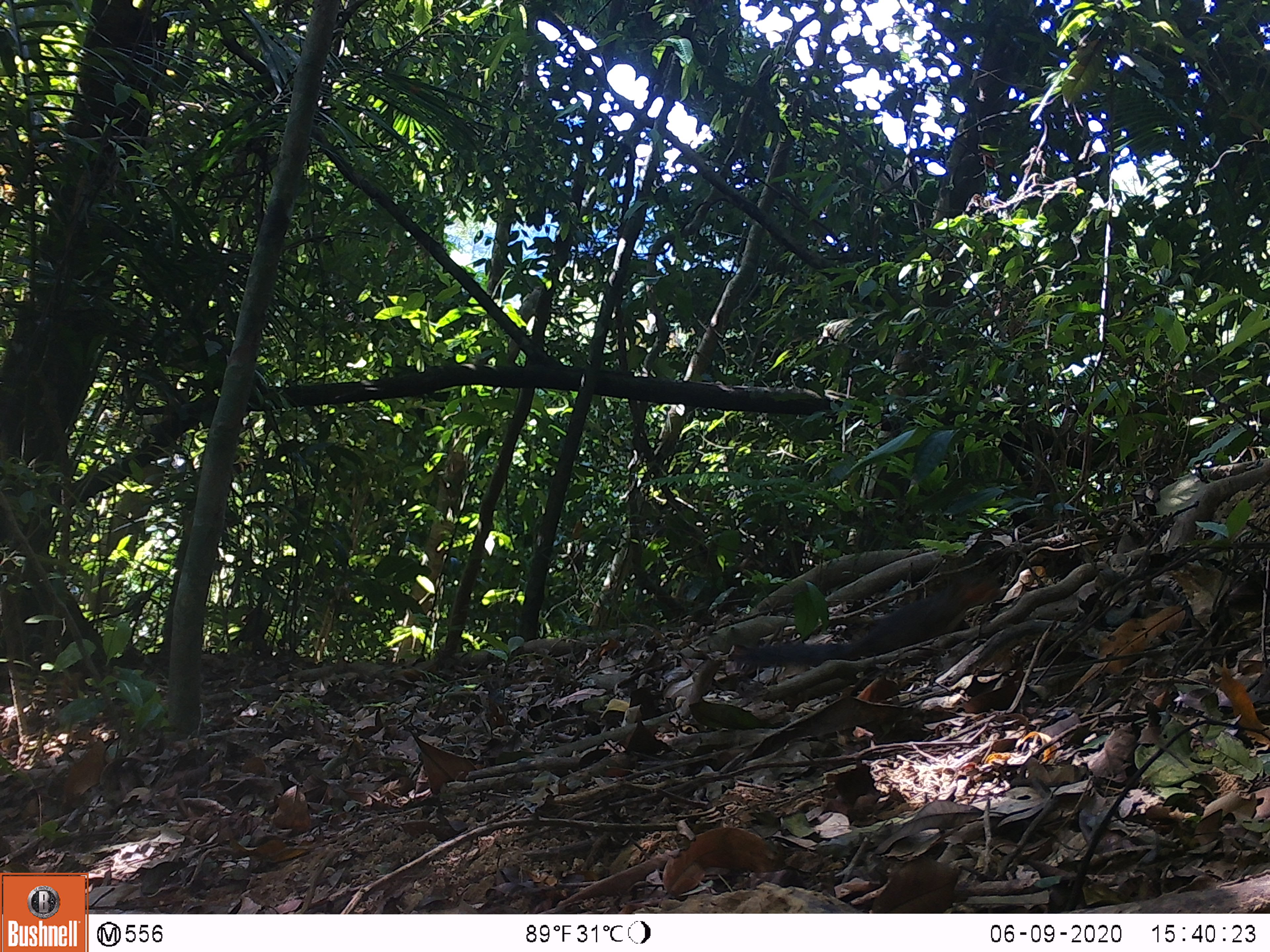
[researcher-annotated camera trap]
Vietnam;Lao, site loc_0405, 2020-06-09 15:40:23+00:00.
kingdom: Animalia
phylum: Chordata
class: Mammalia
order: Rodentia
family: Sciuridae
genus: Dremomys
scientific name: Dremomys rufigenis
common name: red-cheeked squirrel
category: red cheeked squirrel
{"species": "red cheeked squirrel (red-cheeked squirrel) (Dremomys rufigenis)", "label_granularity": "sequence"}